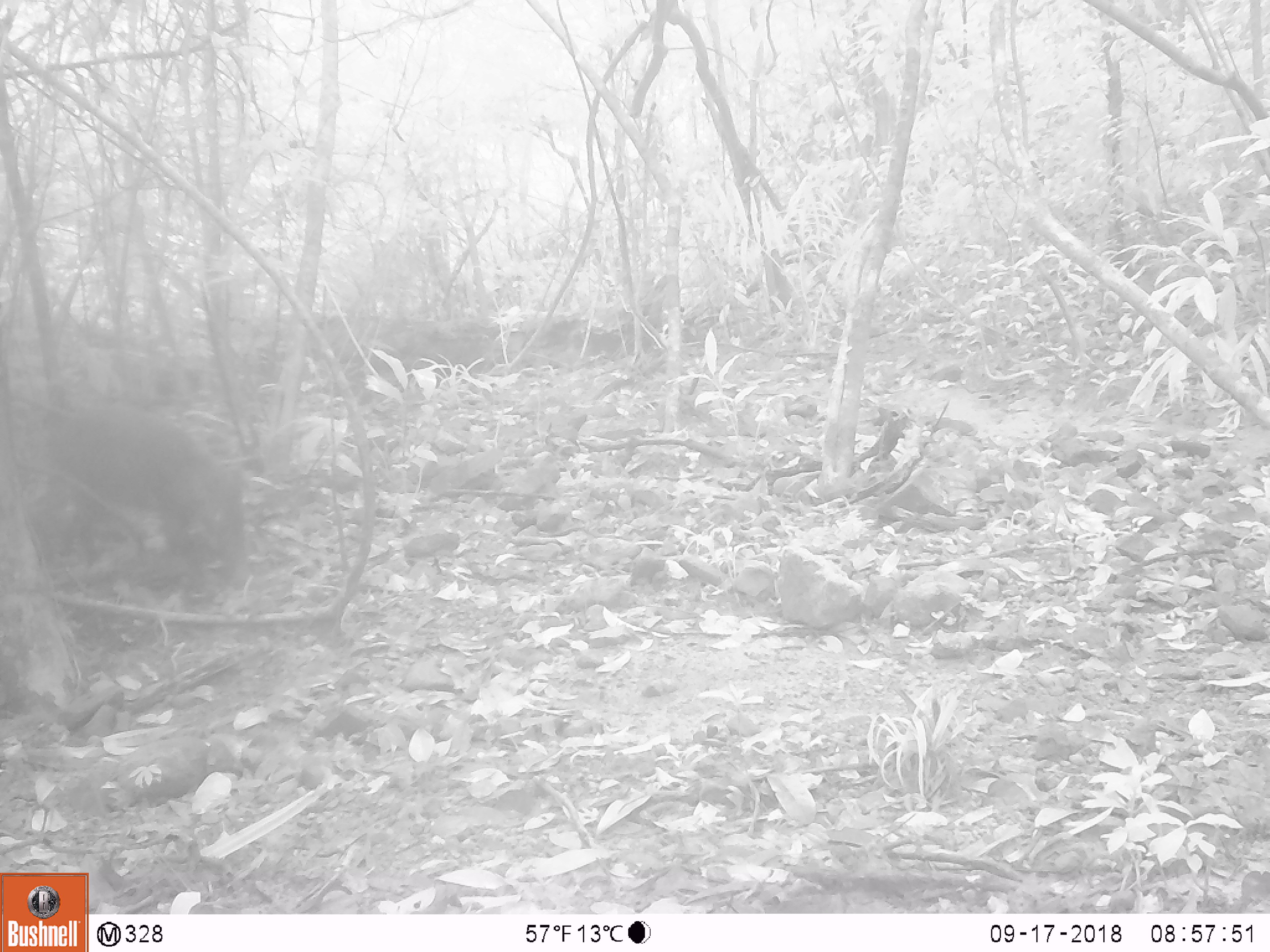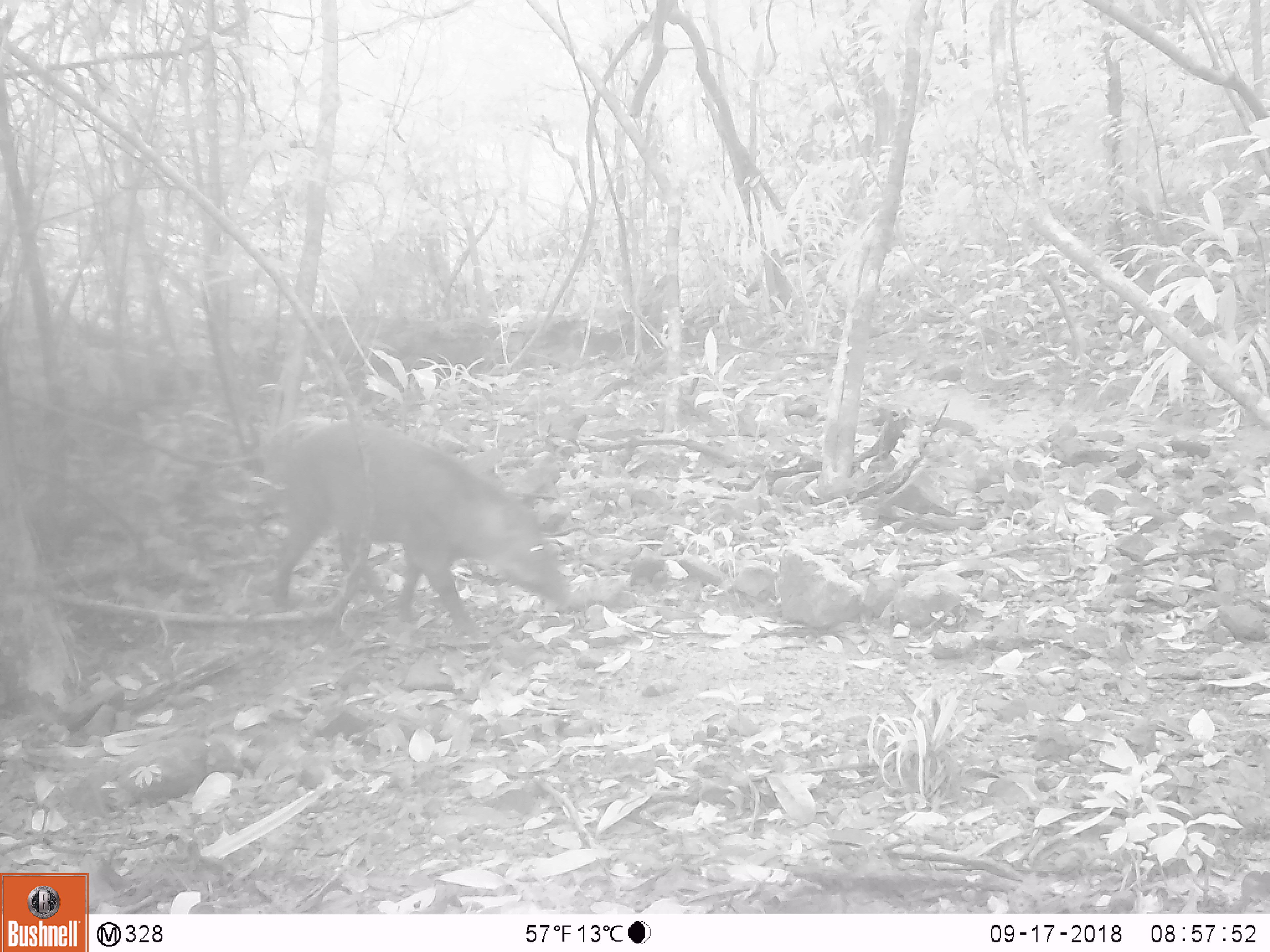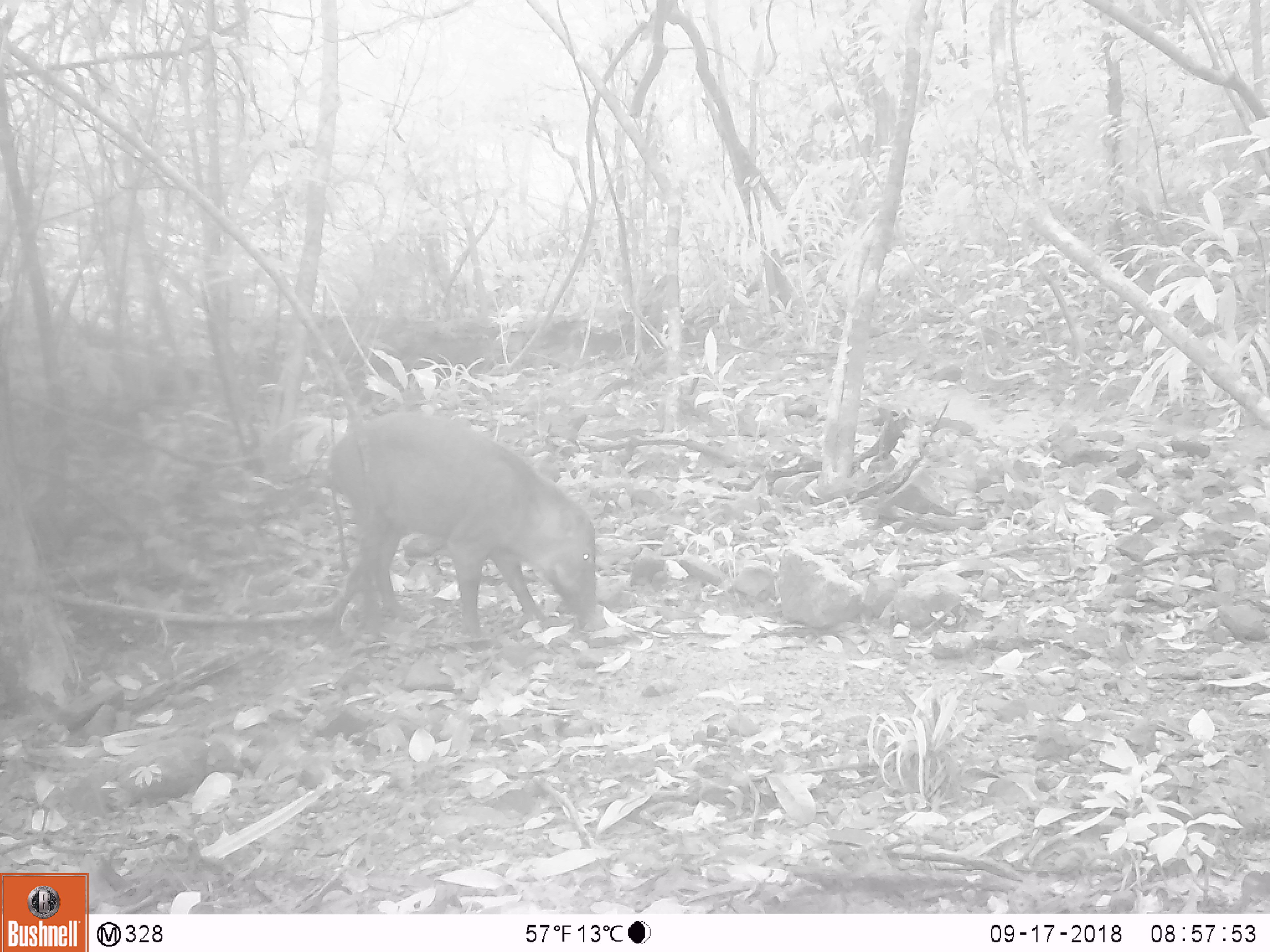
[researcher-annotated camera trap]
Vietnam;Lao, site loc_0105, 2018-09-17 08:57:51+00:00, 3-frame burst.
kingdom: Animalia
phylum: Chordata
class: Mammalia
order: Artiodactyla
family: Suidae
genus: Sus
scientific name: Sus scrofa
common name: eurasian wild pig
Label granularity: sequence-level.